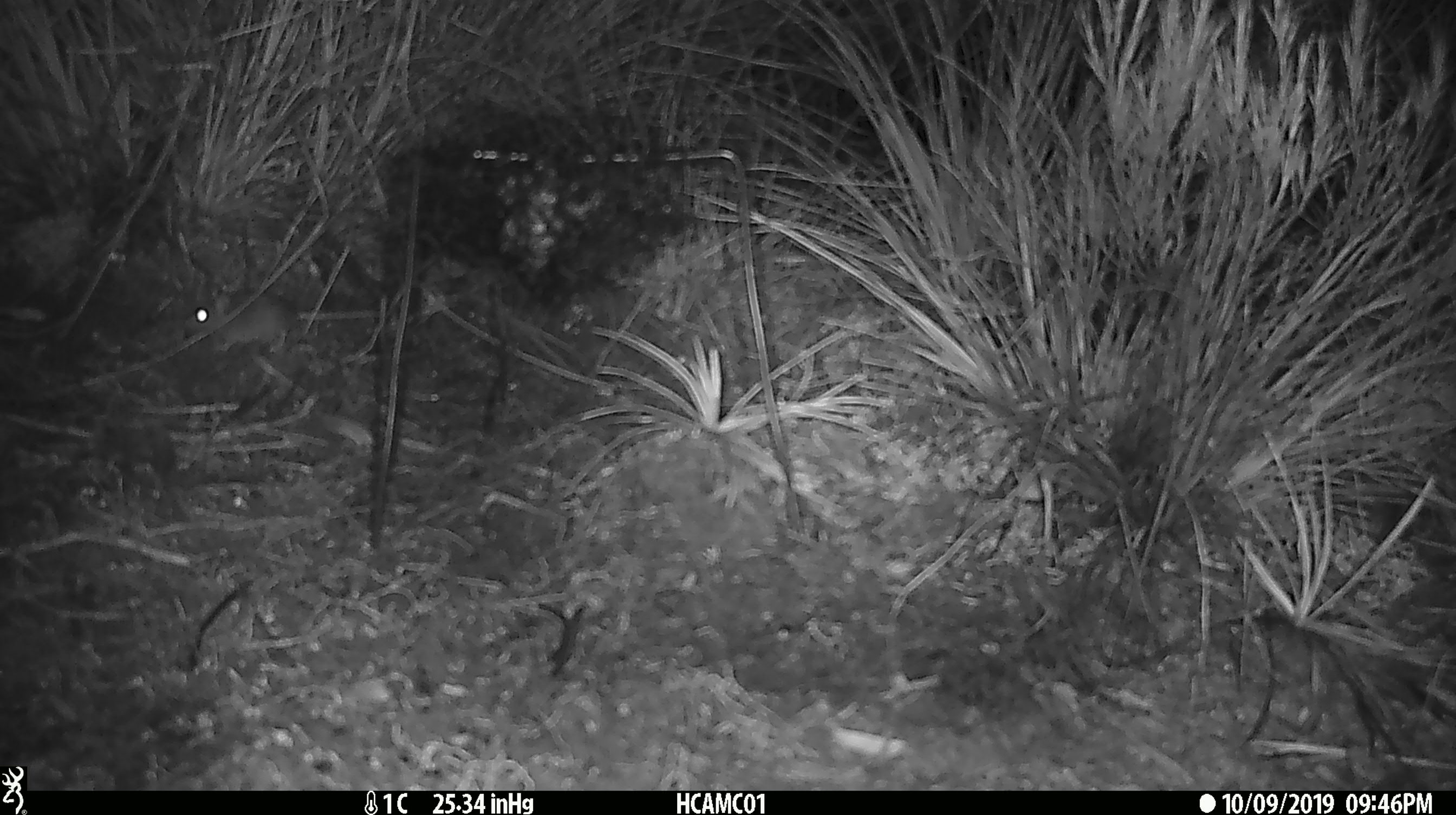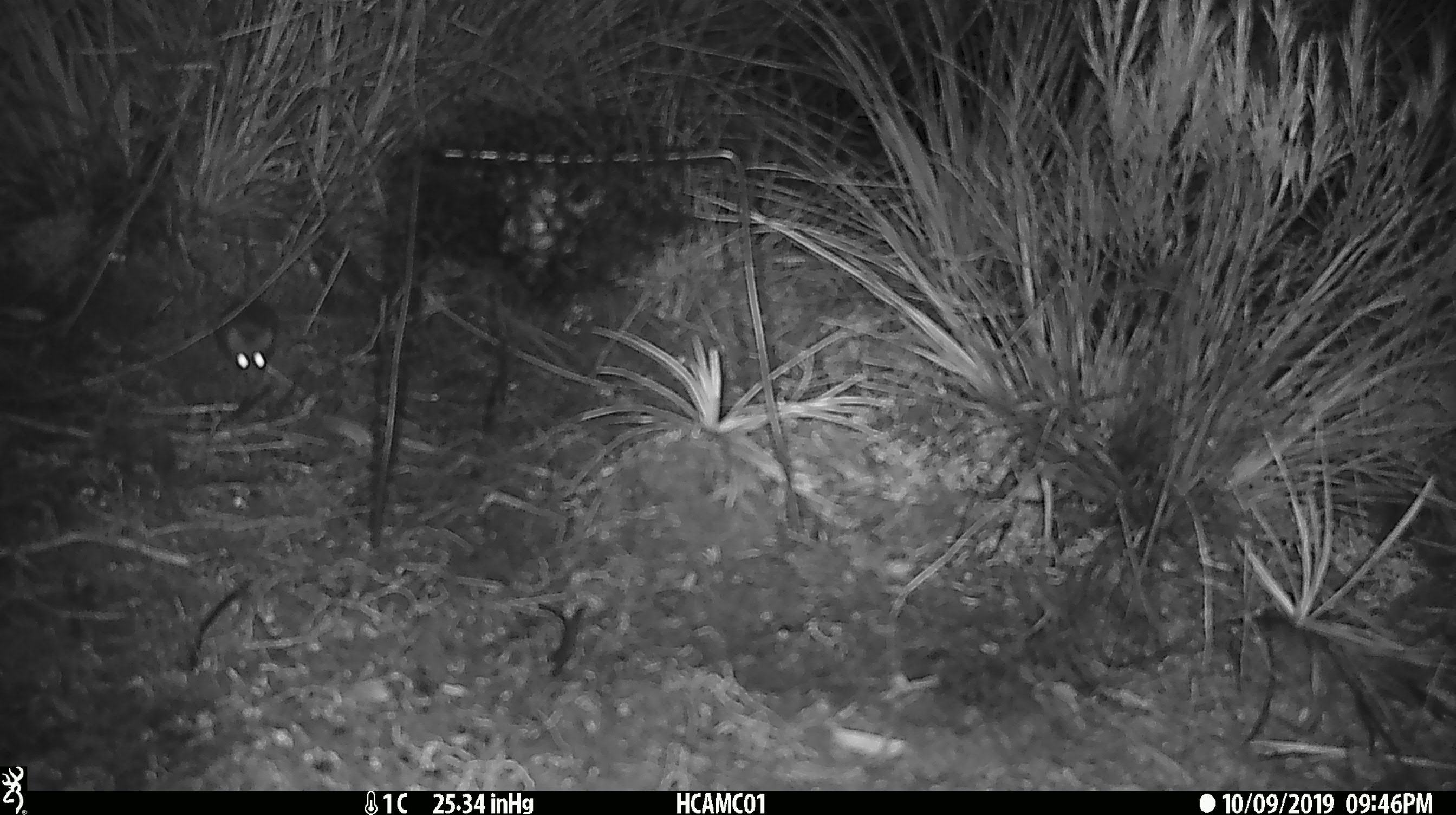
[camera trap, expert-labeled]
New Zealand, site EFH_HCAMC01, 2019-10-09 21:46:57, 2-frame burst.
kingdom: Animalia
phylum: Chordata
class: Mammalia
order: Rodentia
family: Muridae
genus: Mus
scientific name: Mus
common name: mouse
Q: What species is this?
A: Mouse (Mus).